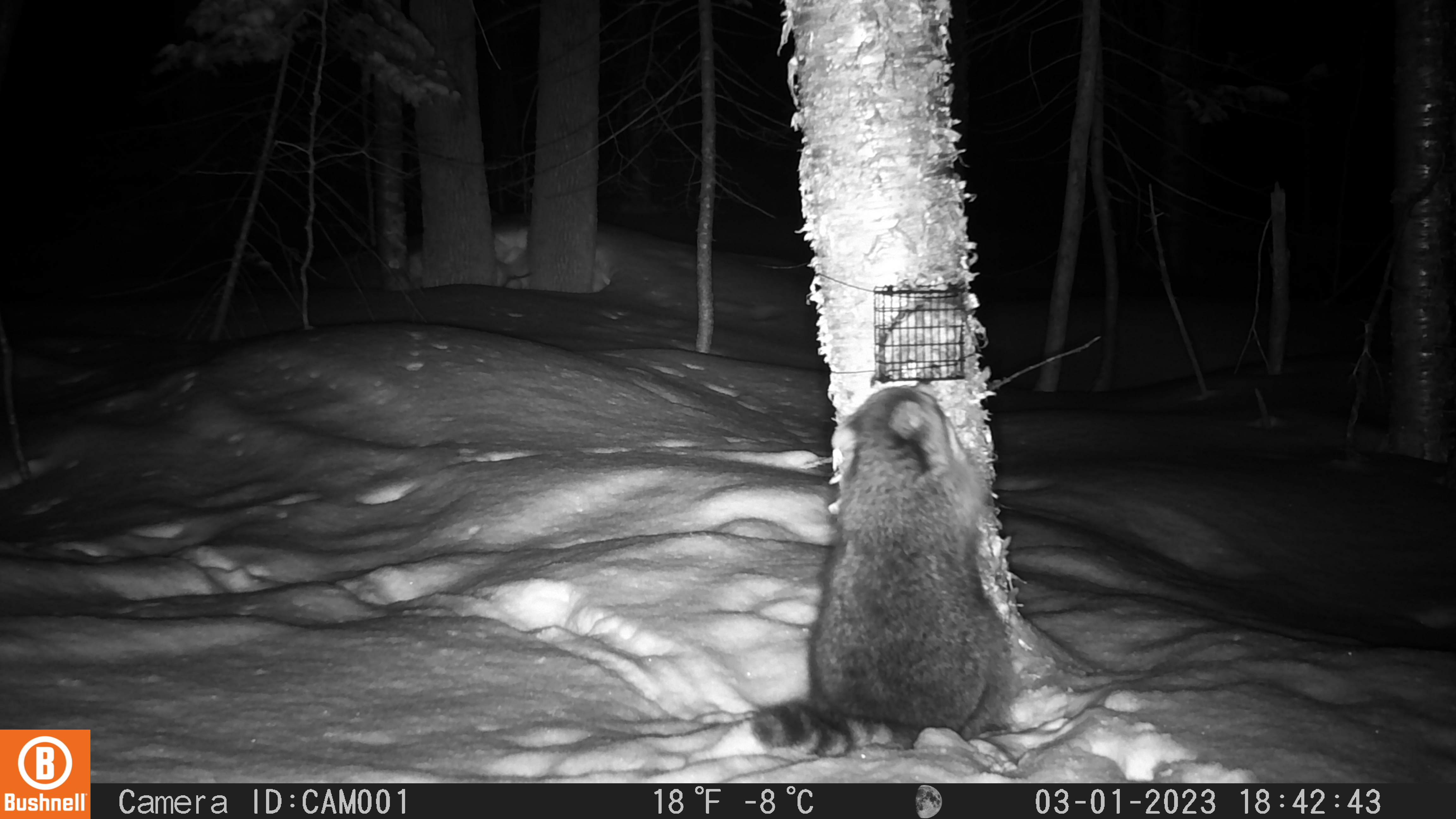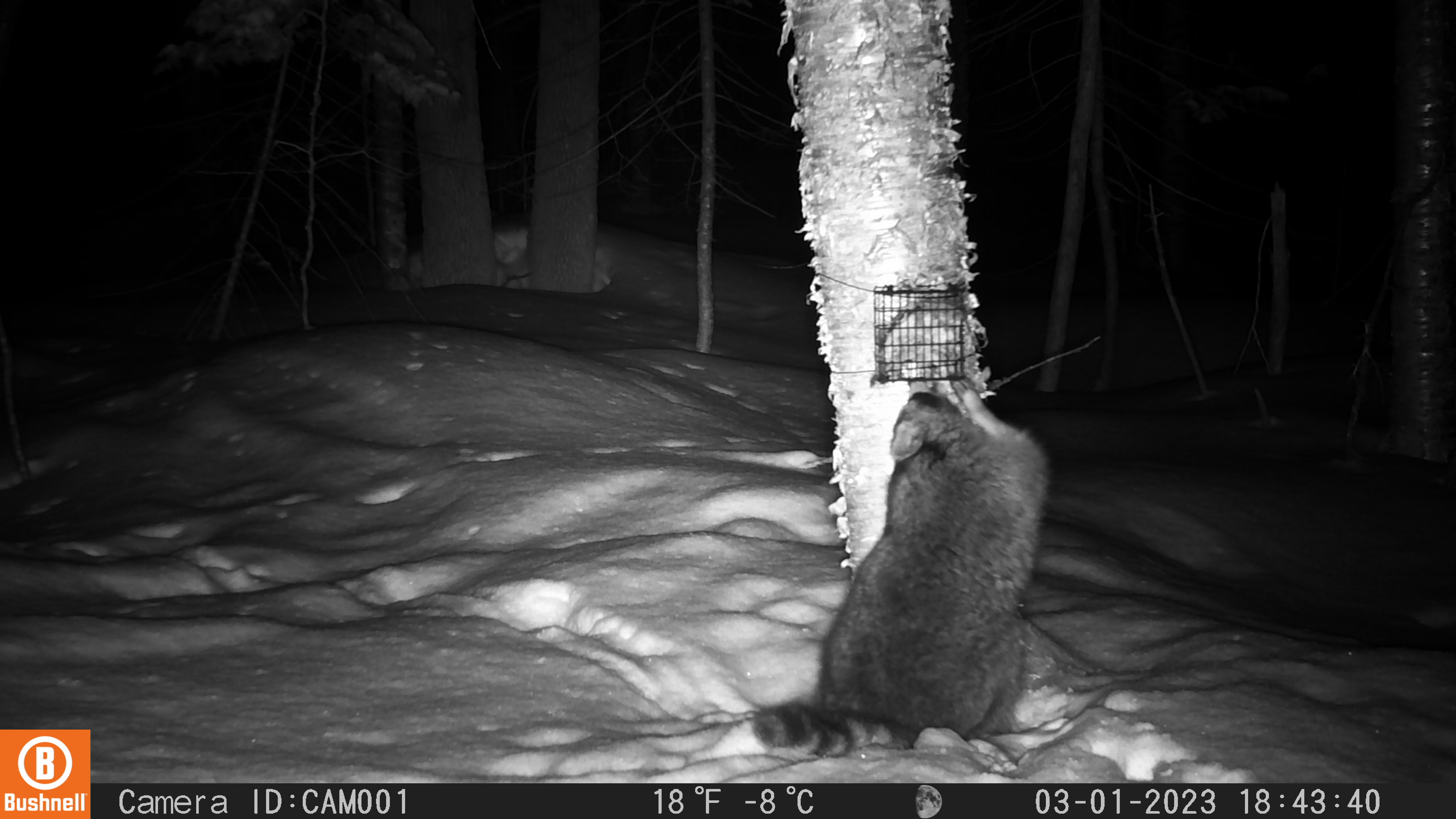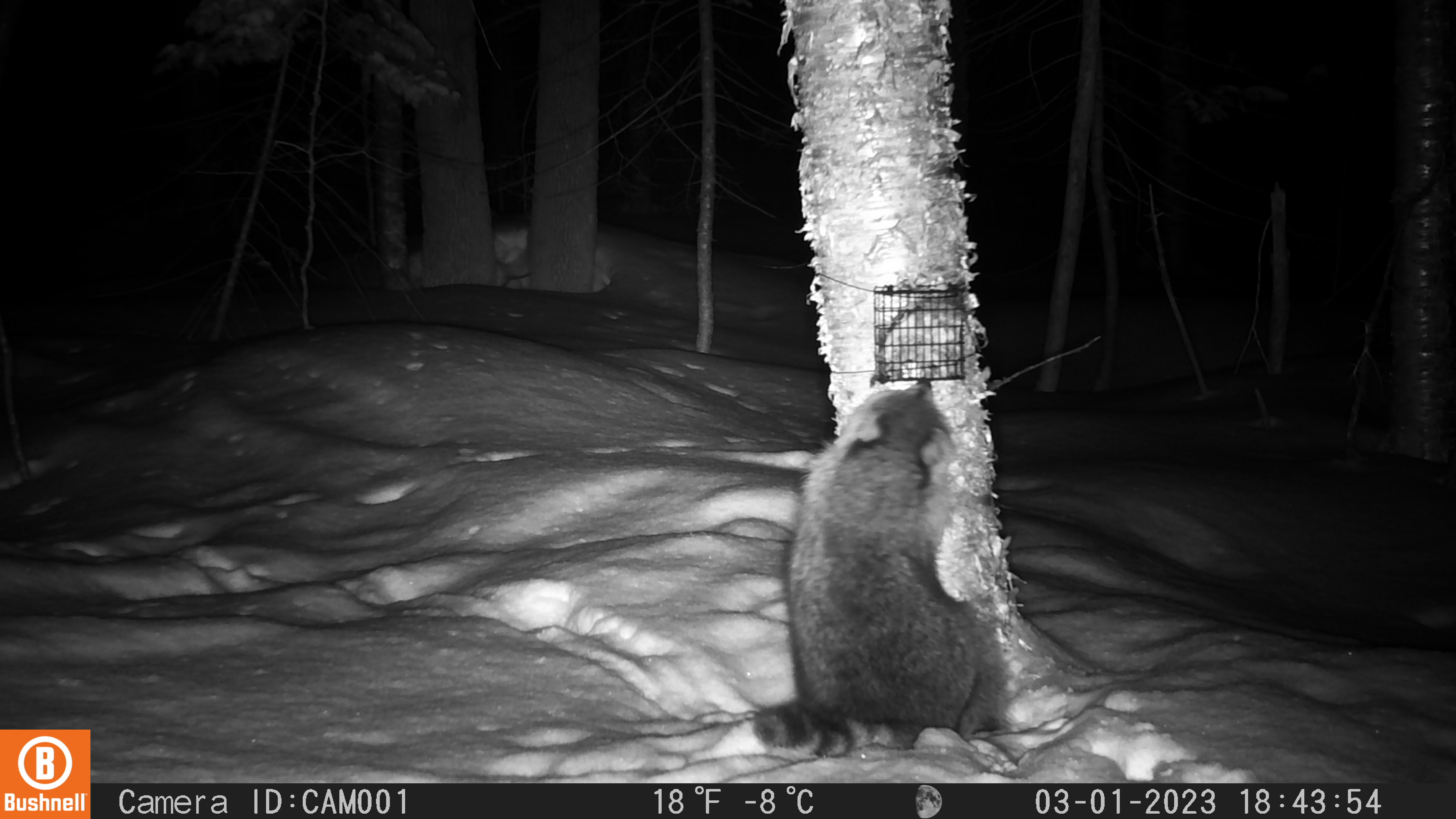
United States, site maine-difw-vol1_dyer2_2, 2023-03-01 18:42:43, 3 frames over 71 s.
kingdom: Animalia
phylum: Chordata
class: Mammalia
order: Carnivora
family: Procyonidae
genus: Procyon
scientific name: Procyon lotor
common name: raccoon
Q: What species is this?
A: Raccoon (Procyon lotor).